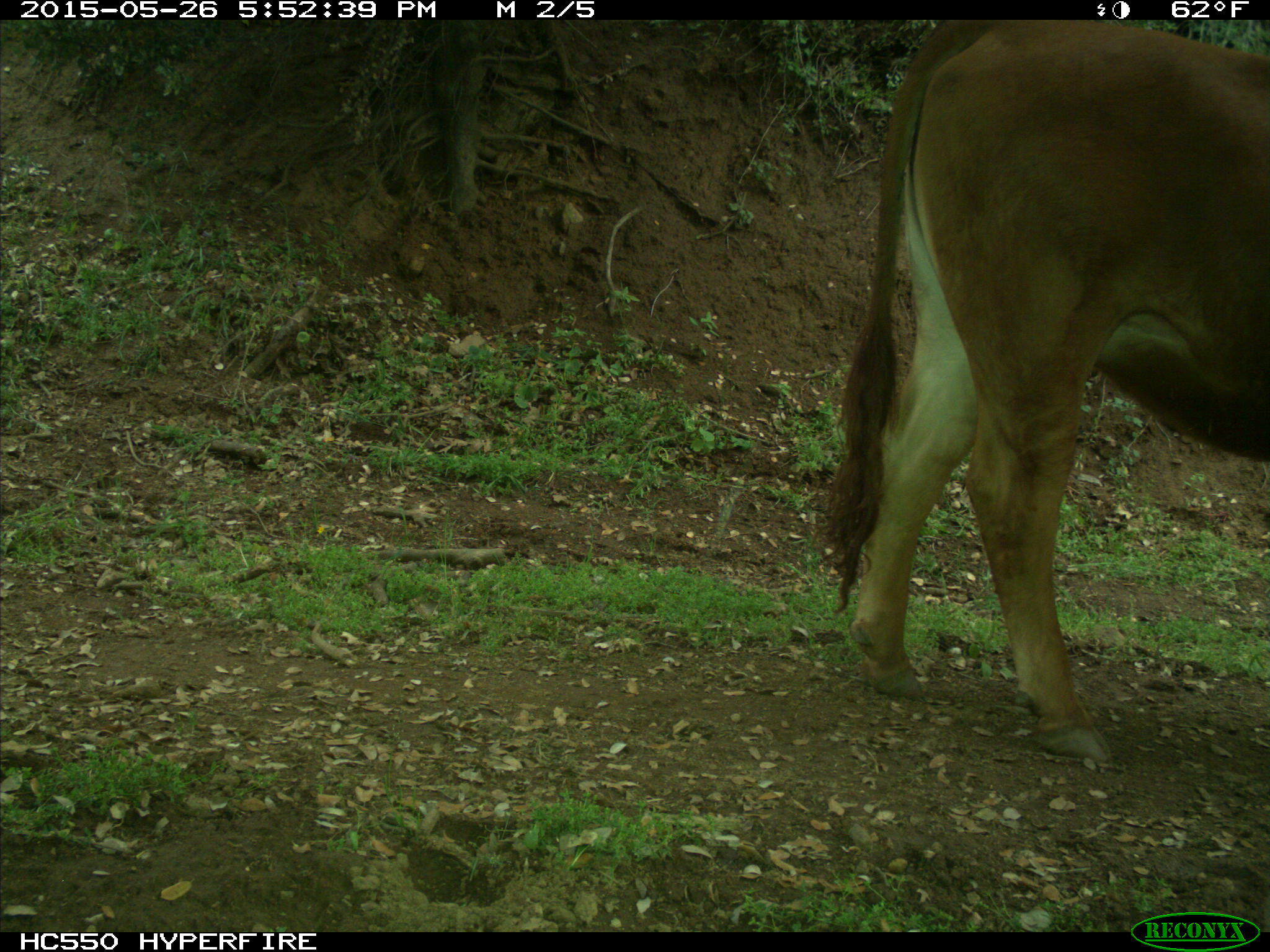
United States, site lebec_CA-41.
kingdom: Animalia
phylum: Chordata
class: Mammalia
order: Artiodactyla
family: Bovidae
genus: Bos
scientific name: Bos taurus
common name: domestic cow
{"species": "Bos taurus (domestic cow)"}